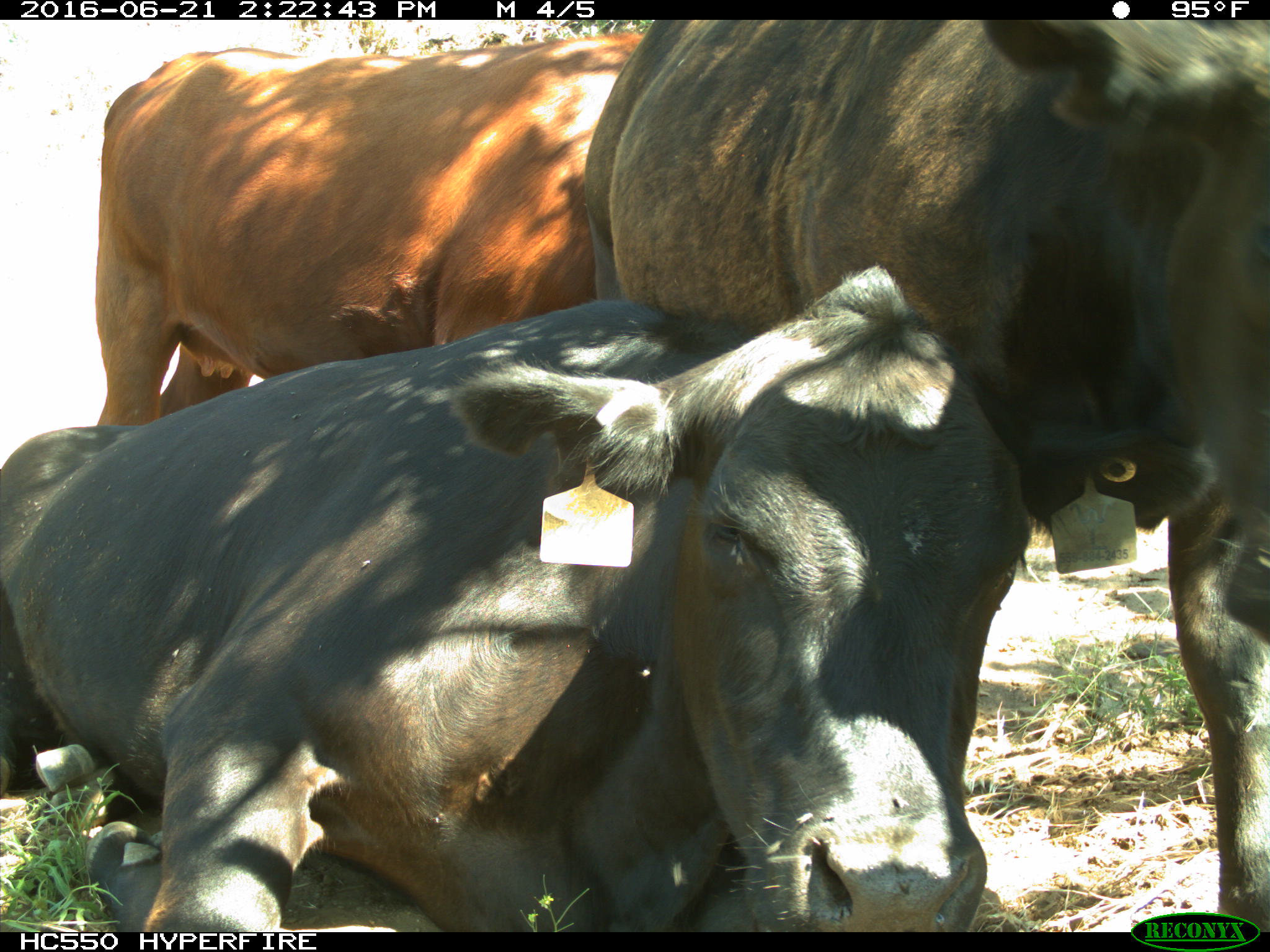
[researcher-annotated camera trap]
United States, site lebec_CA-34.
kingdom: Animalia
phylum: Chordata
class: Mammalia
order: Artiodactyla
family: Bovidae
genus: Bos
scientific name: Bos taurus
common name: domestic cow